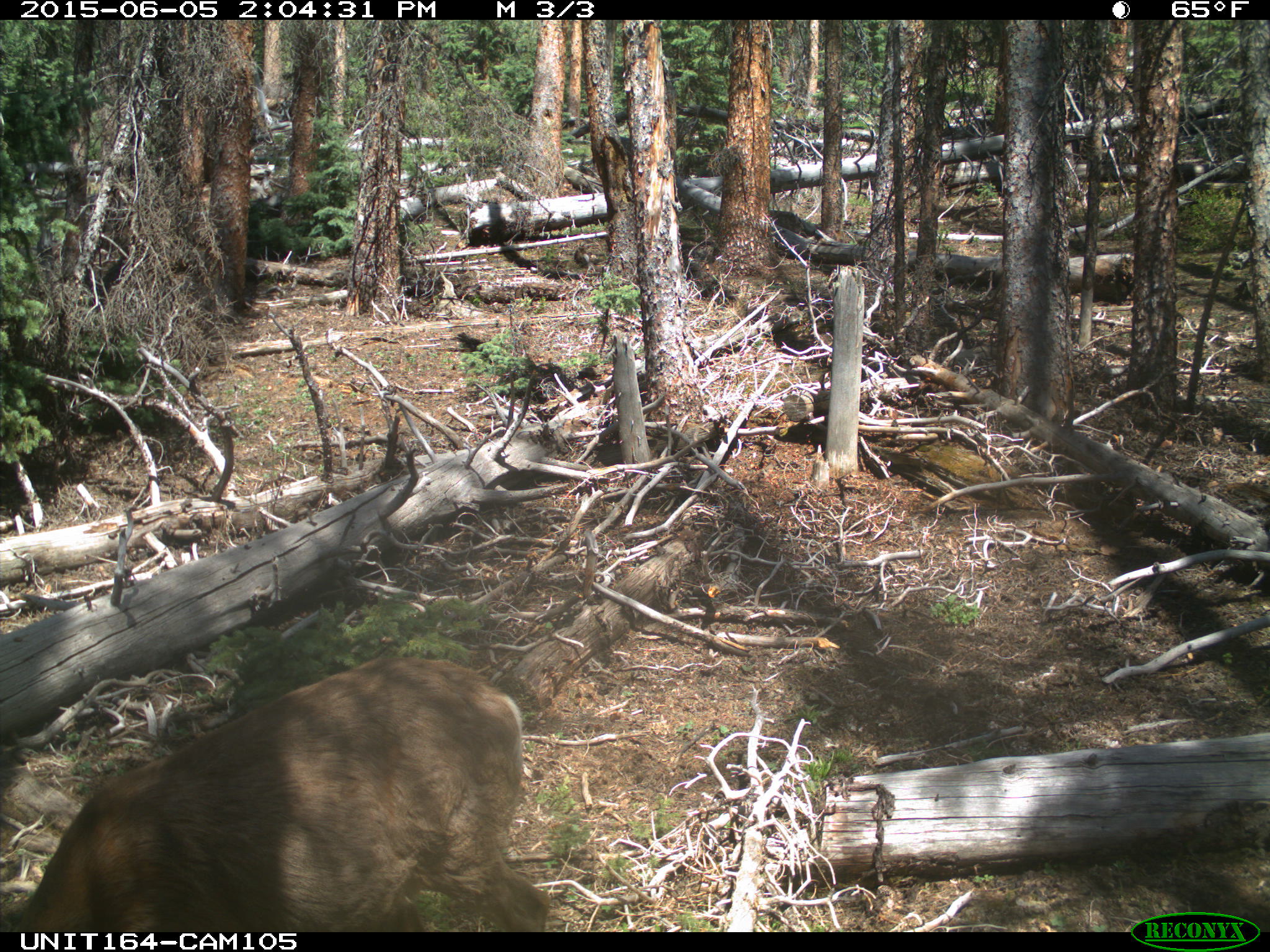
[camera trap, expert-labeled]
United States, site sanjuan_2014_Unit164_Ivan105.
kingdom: Animalia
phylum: Chordata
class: Mammalia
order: Artiodactyla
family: Cervidae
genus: Odocoileus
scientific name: Odocoileus hemionus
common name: mule deer